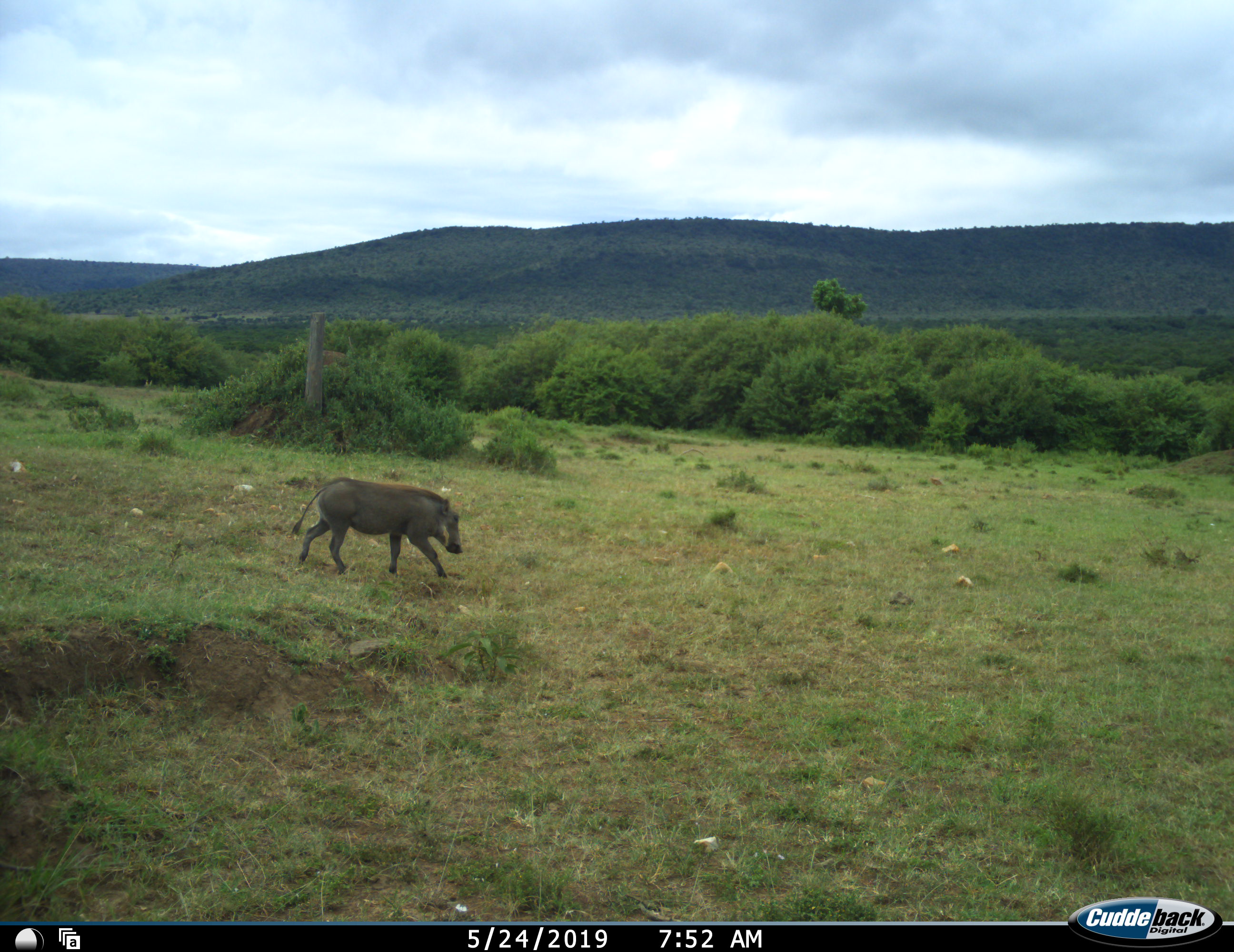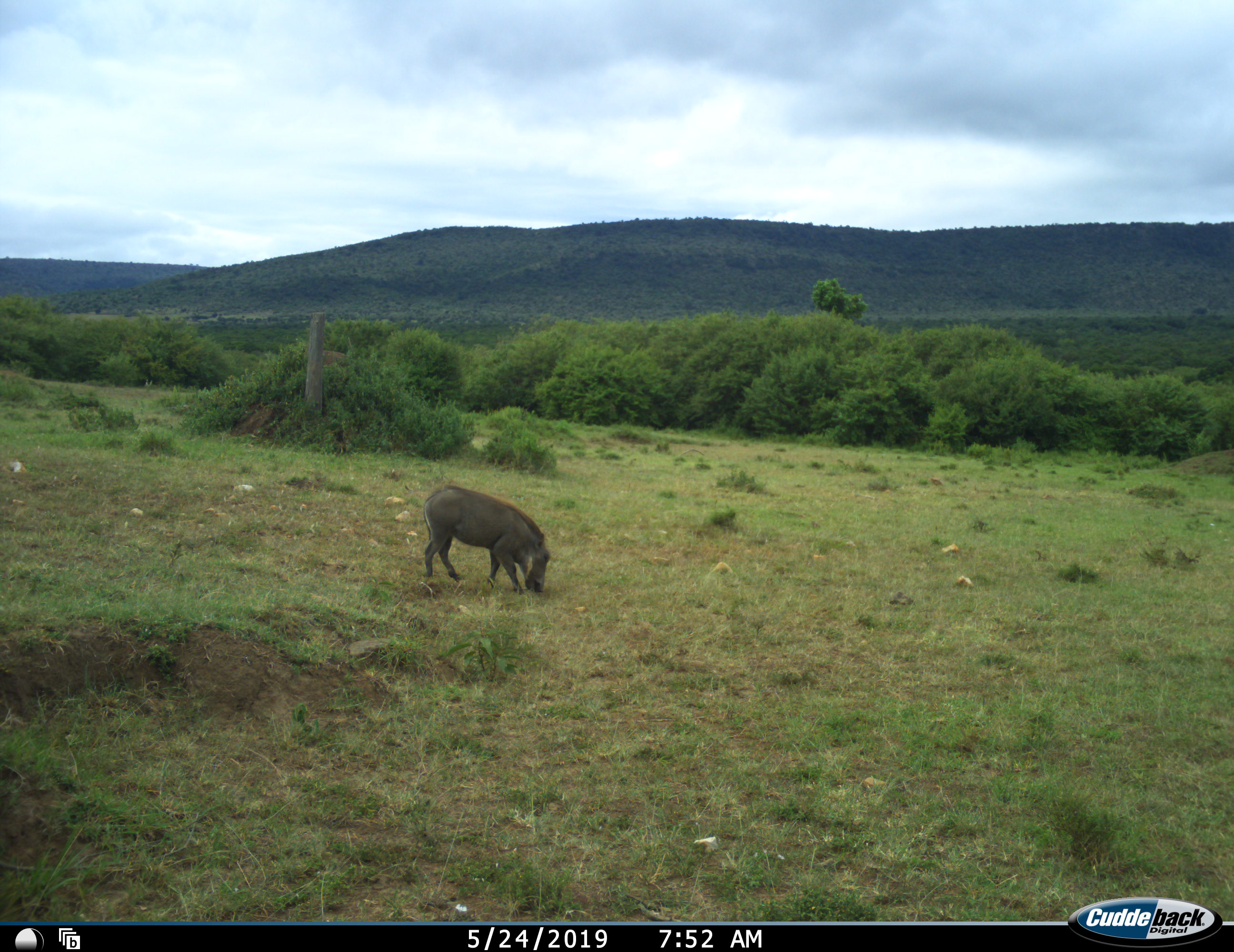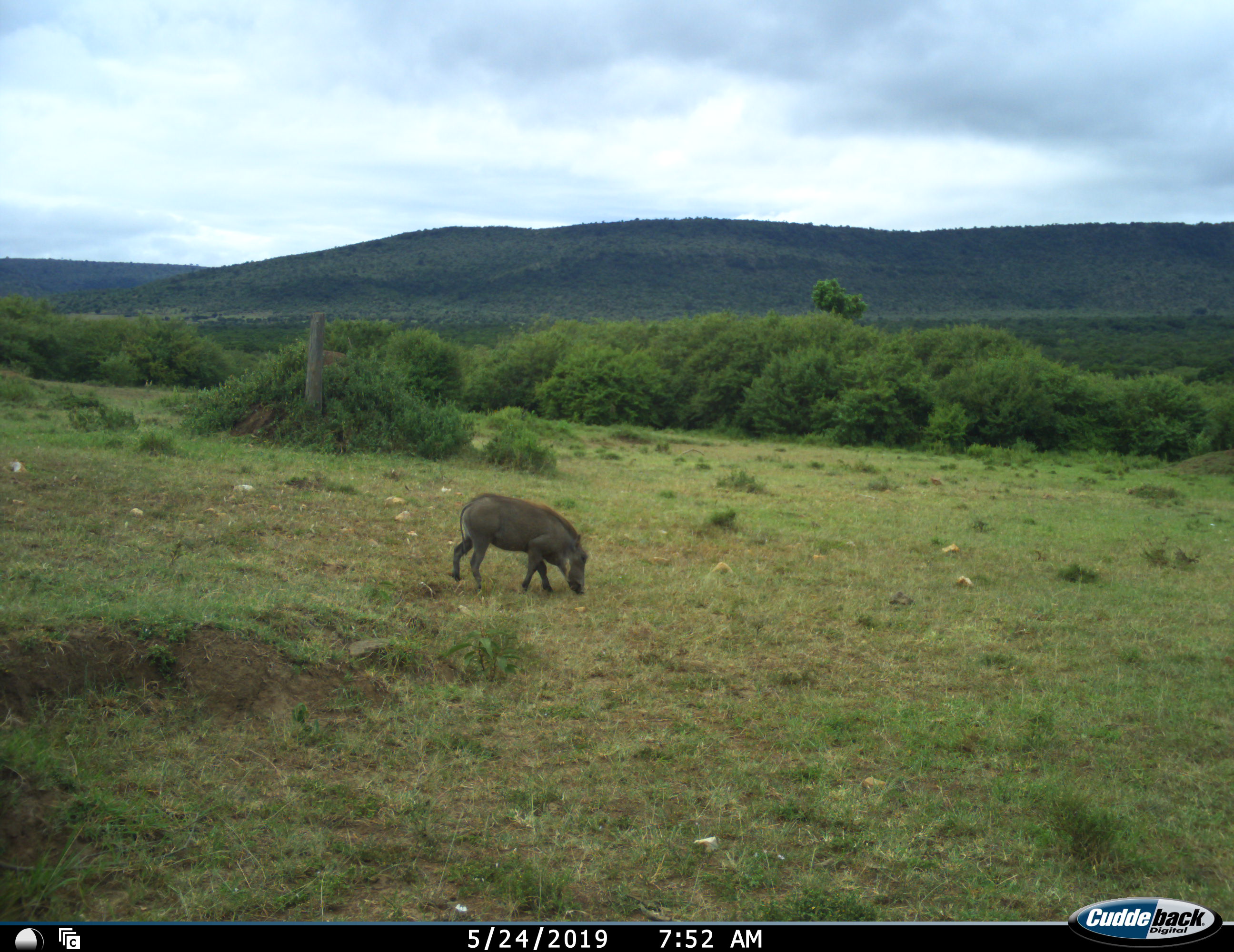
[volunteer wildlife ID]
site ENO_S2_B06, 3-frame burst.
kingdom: Animalia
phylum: Chordata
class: Mammalia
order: Artiodactyla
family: Suidae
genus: Phacochoerus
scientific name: Phacochoerus africanus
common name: warthog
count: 1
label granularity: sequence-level